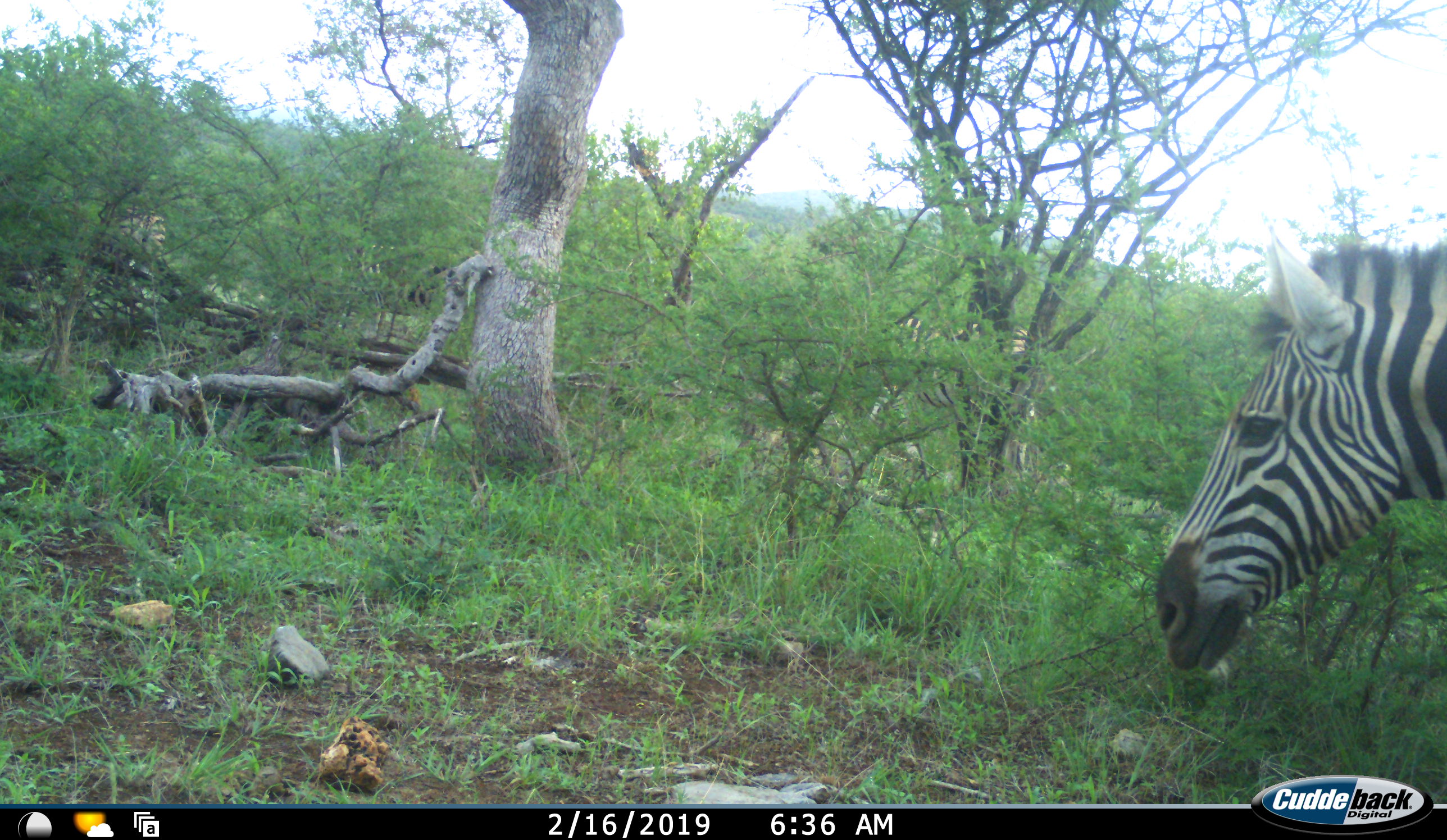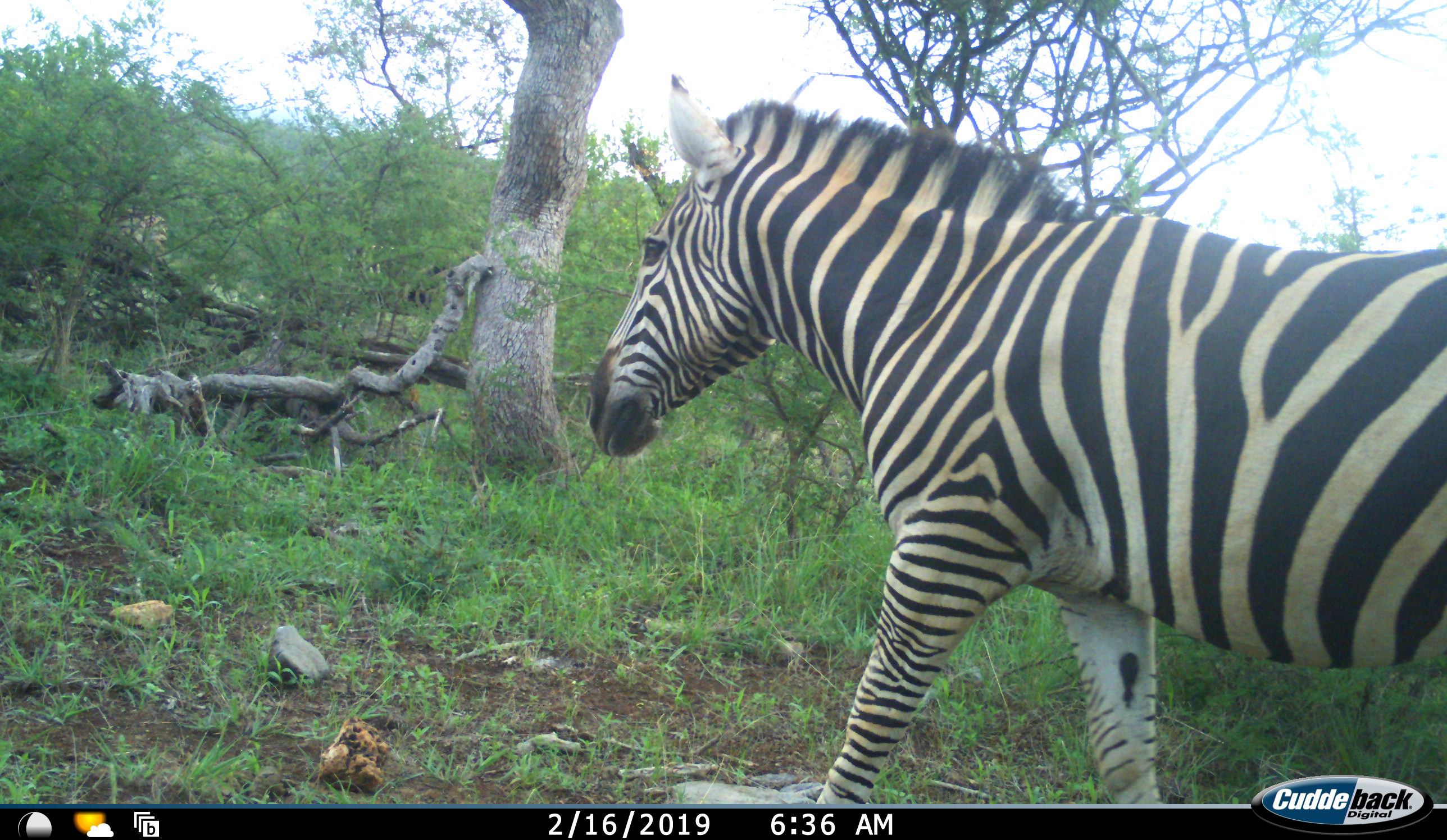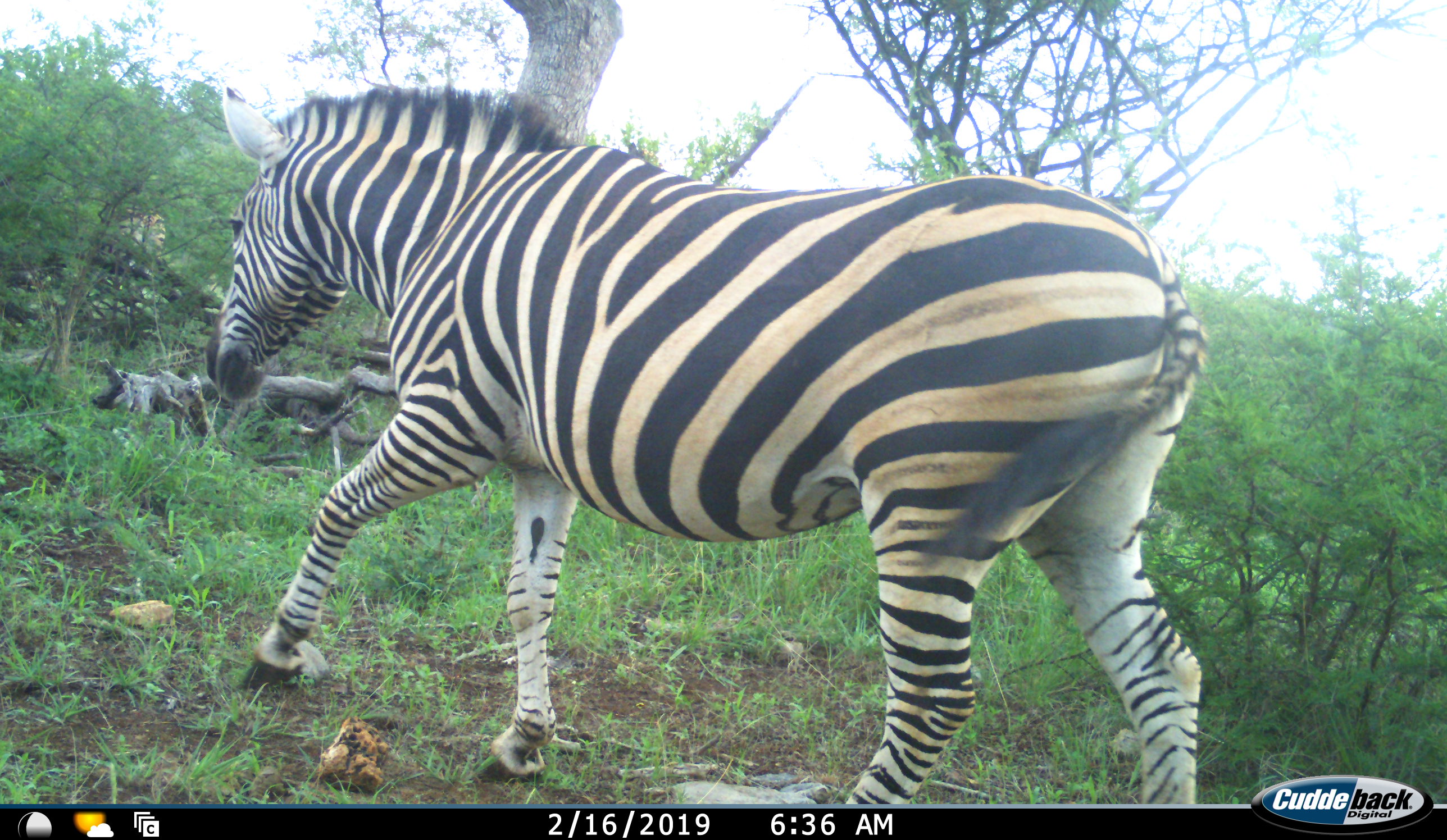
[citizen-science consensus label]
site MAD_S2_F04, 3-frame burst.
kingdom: Animalia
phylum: Chordata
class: Mammalia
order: Perissodactyla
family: Equidae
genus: Equus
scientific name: Equus quagga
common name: plains zebra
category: zebraplains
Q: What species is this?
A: Zebraplains (plains zebra) (Equus quagga).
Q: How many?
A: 1.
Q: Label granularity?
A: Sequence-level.